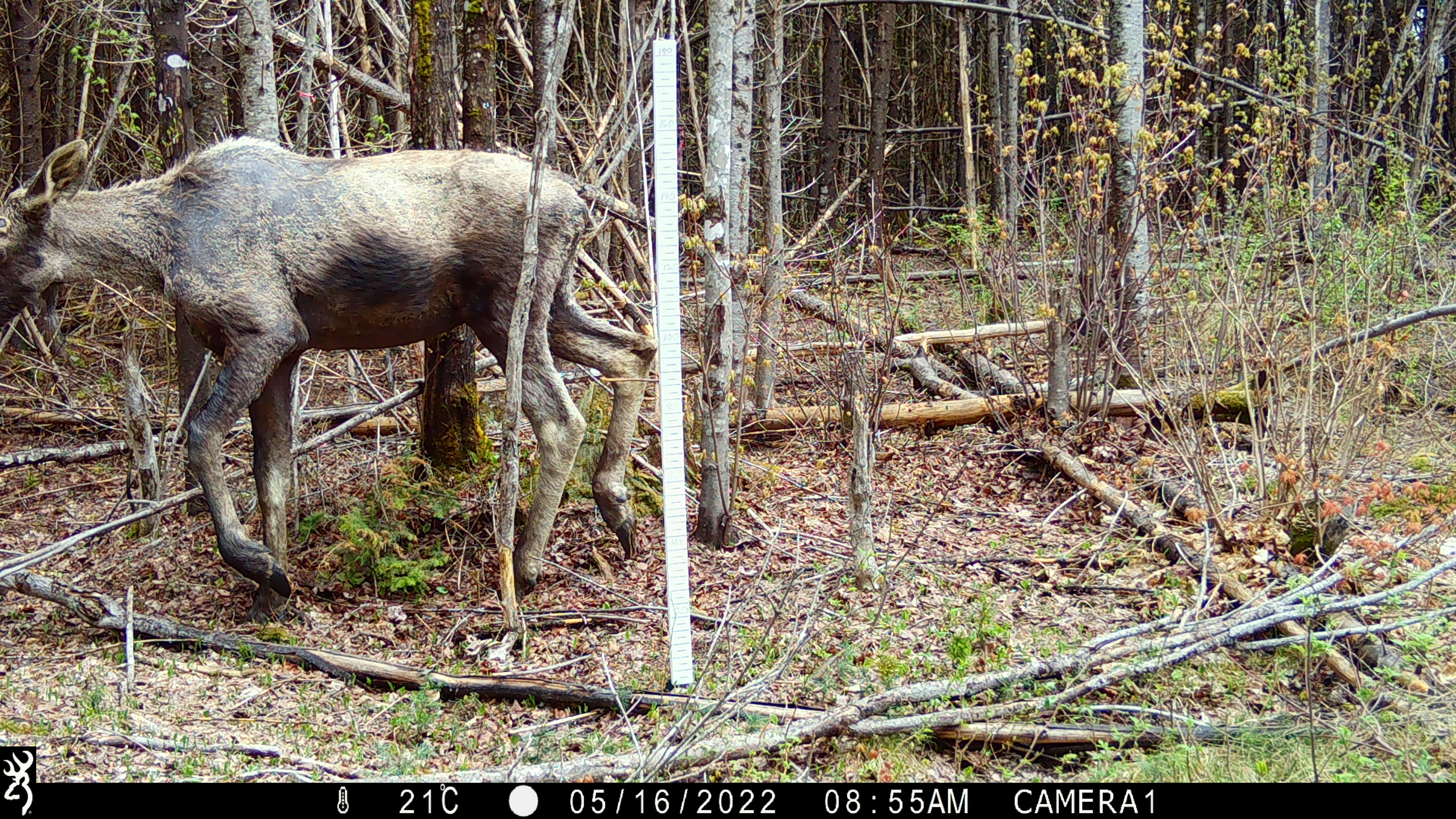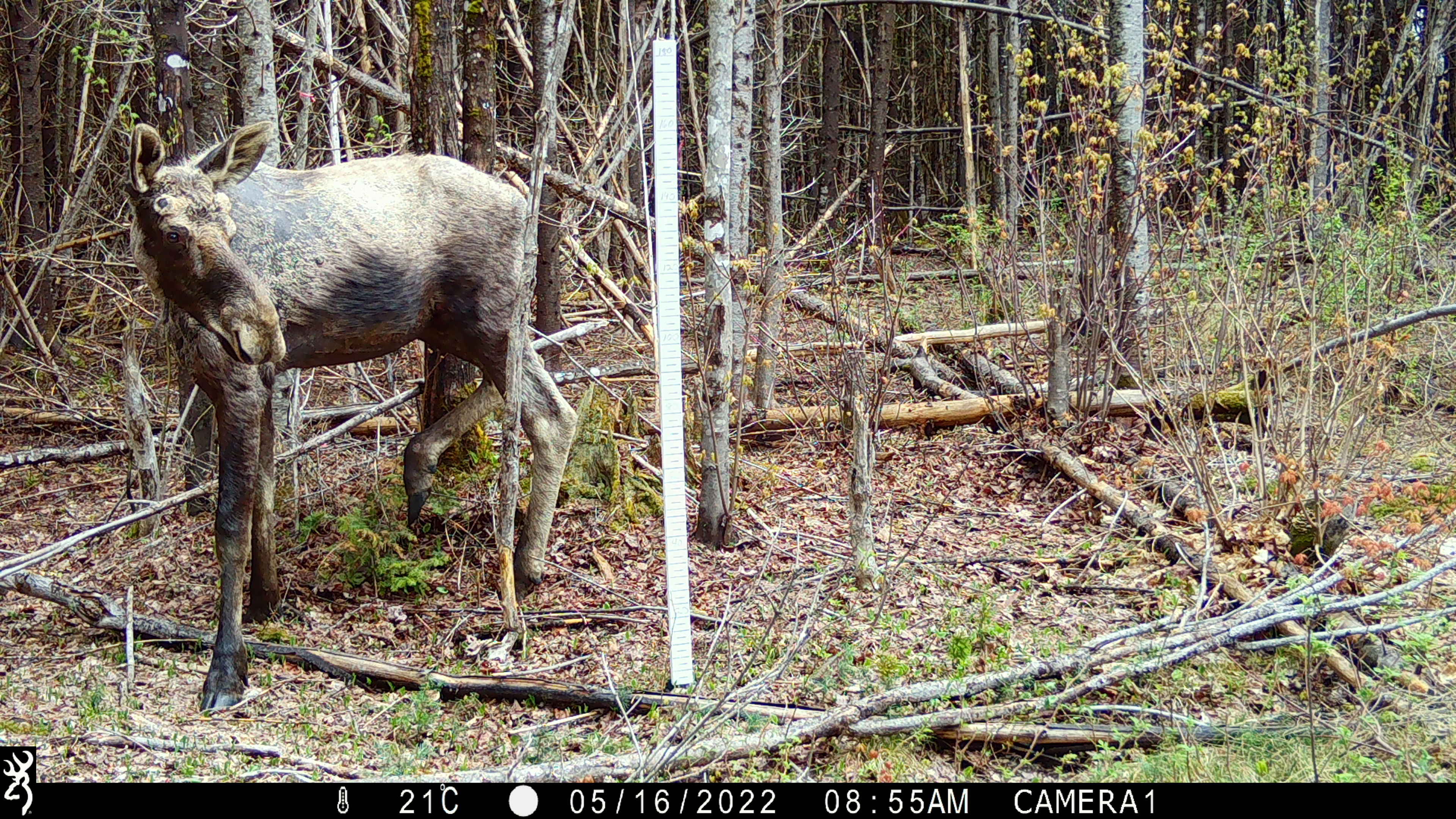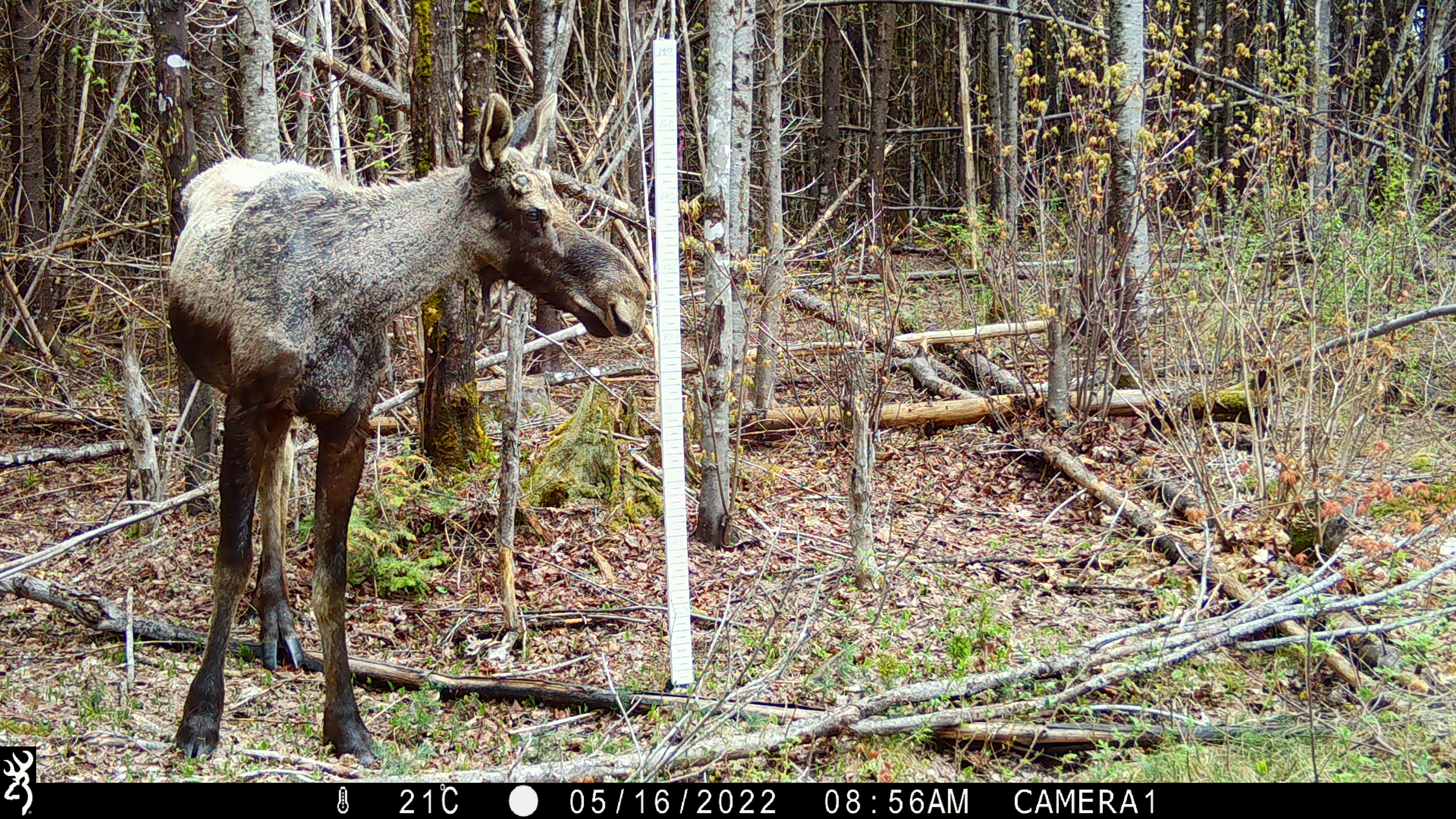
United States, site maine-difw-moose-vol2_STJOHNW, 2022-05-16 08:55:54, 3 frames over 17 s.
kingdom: Animalia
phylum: Chordata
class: Mammalia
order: Artiodactyla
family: Cervidae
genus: Alces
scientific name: Alces alces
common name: moose